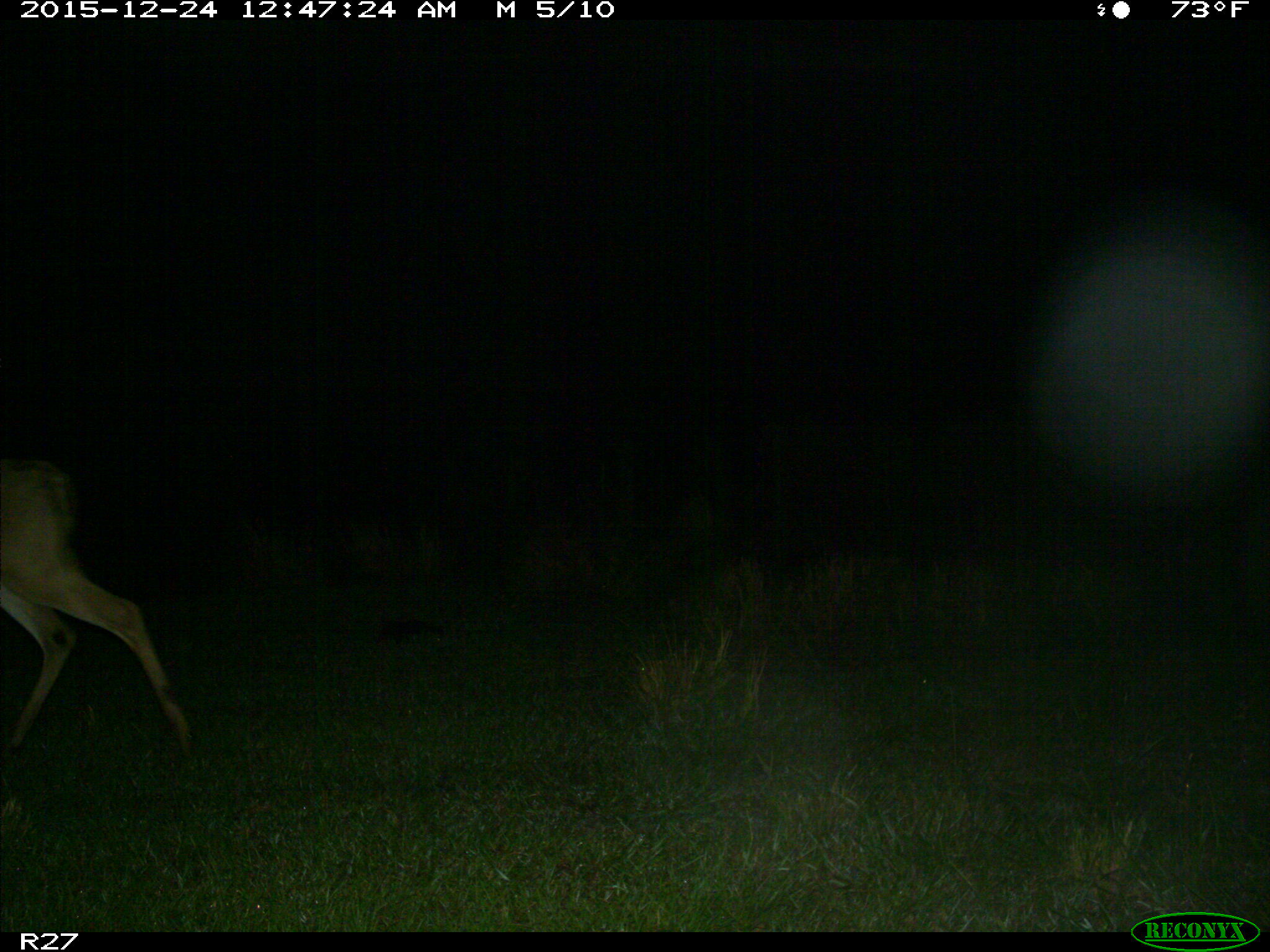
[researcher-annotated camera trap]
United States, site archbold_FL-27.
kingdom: Animalia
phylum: Chordata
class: Mammalia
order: Artiodactyla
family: Cervidae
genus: Odocoileus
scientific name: Odocoileus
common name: deer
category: unidentified deer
Unidentified deer (deer) (Odocoileus).